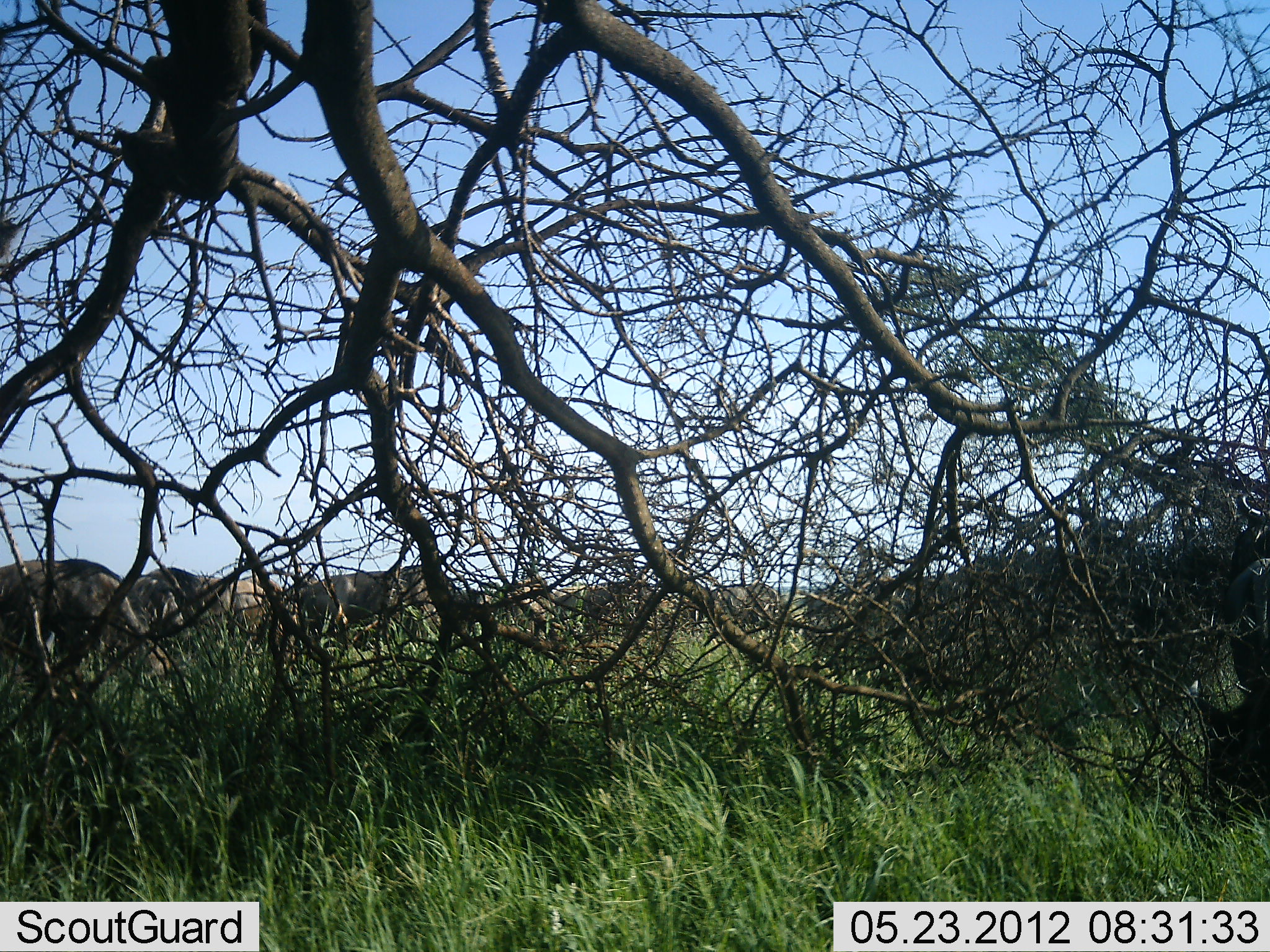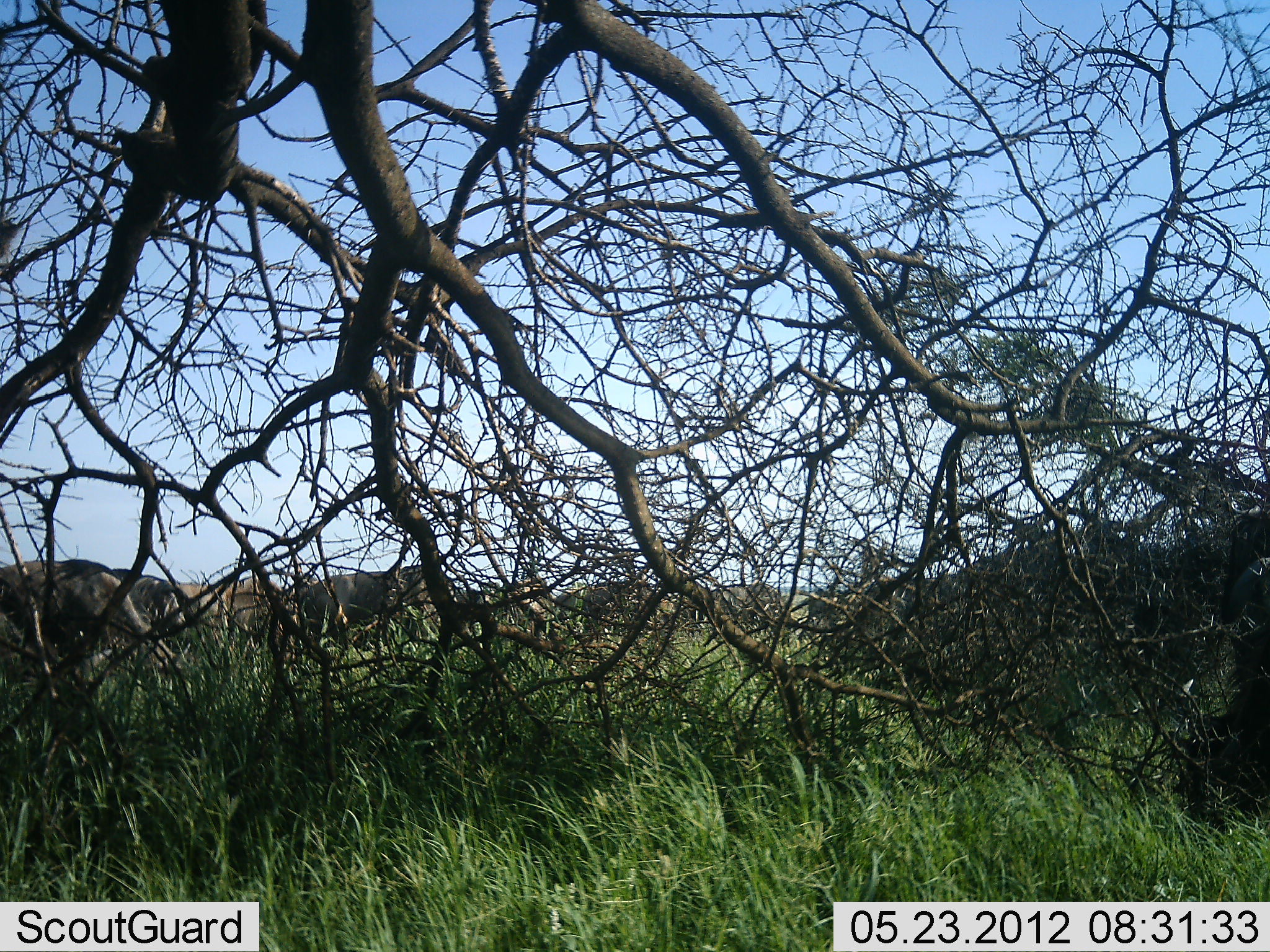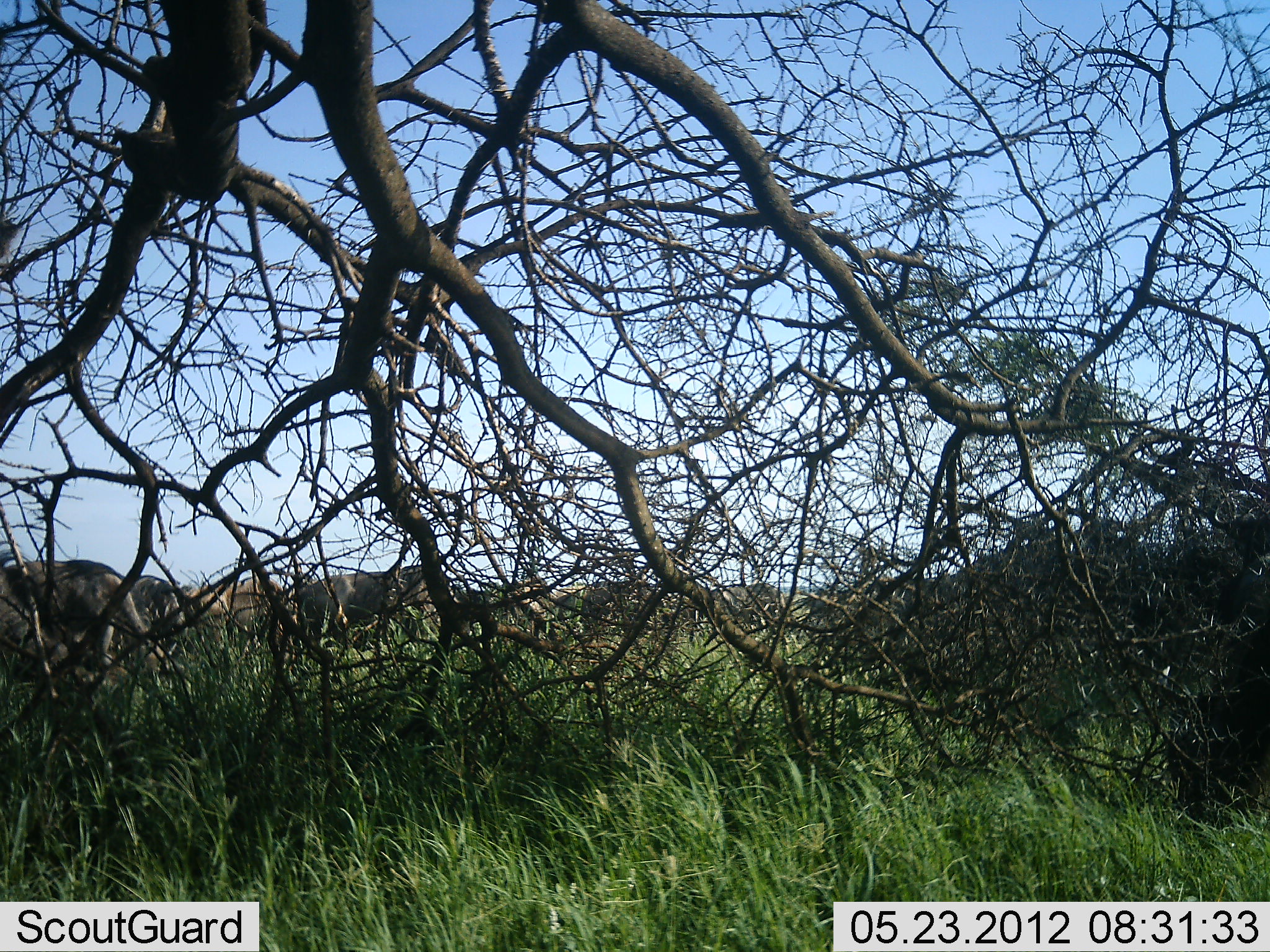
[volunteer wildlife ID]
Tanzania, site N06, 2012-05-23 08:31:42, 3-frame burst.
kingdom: Animalia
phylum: Chordata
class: Mammalia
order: Artiodactyla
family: Bovidae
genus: Connochaetes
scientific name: Connochaetes taurinus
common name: blue wildebeest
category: wildebeest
Wildebeest (blue wildebeest) (Connochaetes taurinus), count 9. Behavior (volunteer vote fractions): standing 35%, resting 0%, moving 18%, interacting 0%. Young present (vote fraction): 0%. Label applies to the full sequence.